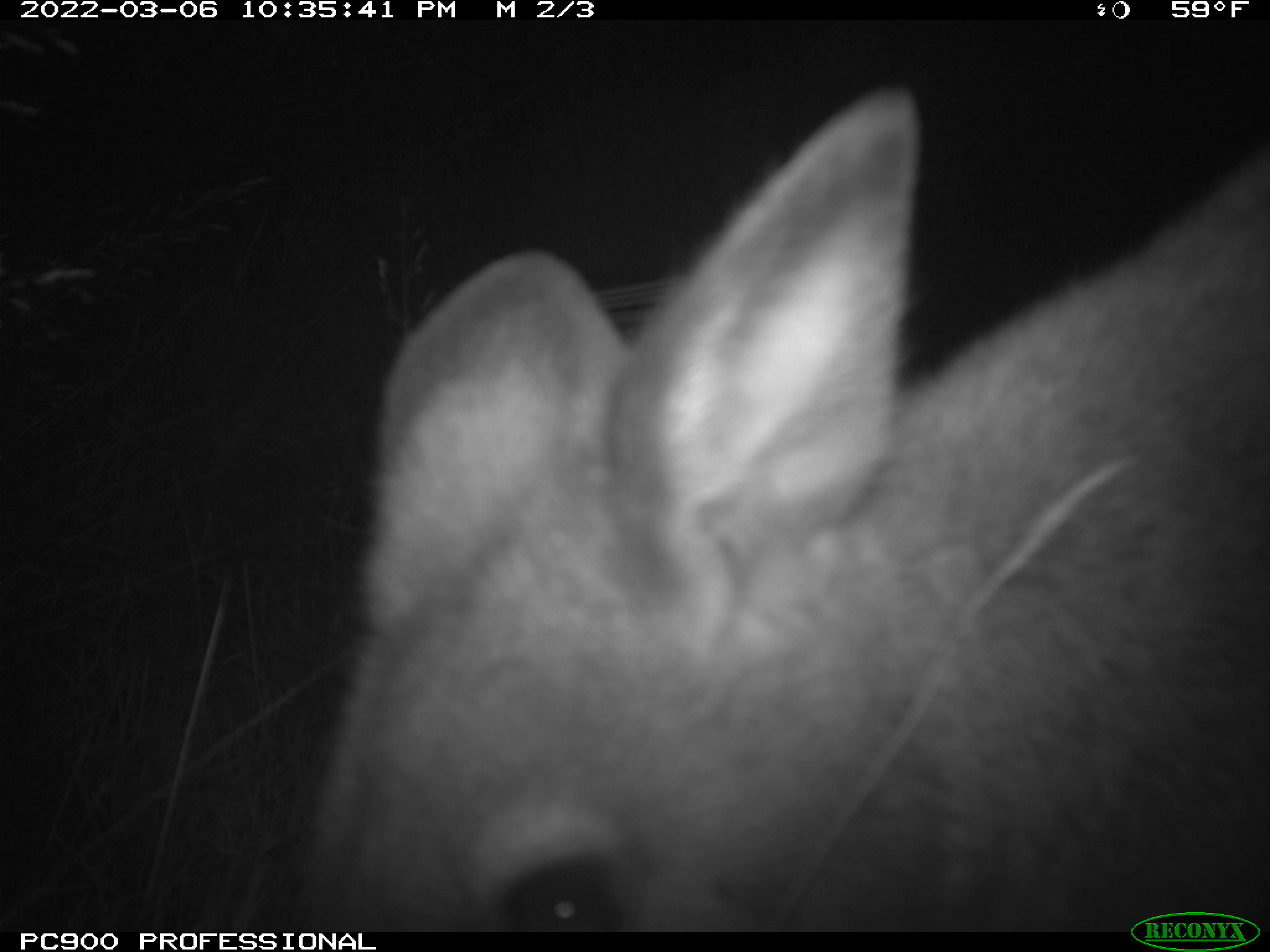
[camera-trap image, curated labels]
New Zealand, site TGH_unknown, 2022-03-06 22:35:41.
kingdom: Animalia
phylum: Chordata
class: Mammalia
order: Diprotodontia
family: Macropodidae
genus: Notamacropus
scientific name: Notamacropus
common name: wallaby